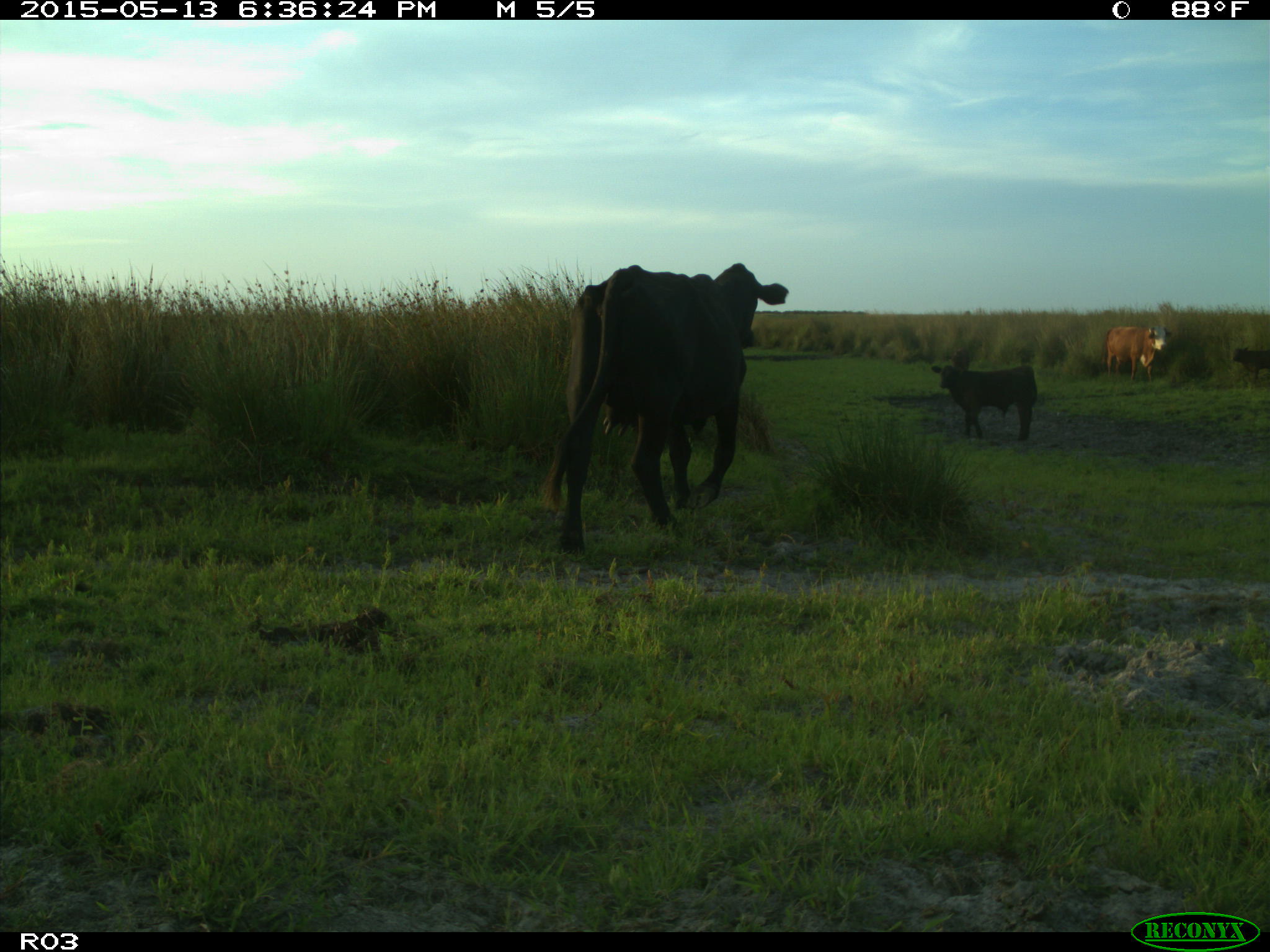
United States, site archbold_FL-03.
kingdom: Animalia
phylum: Chordata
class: Mammalia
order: Artiodactyla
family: Bovidae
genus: Bos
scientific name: Bos taurus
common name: domestic cow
Bos taurus (domestic cow).